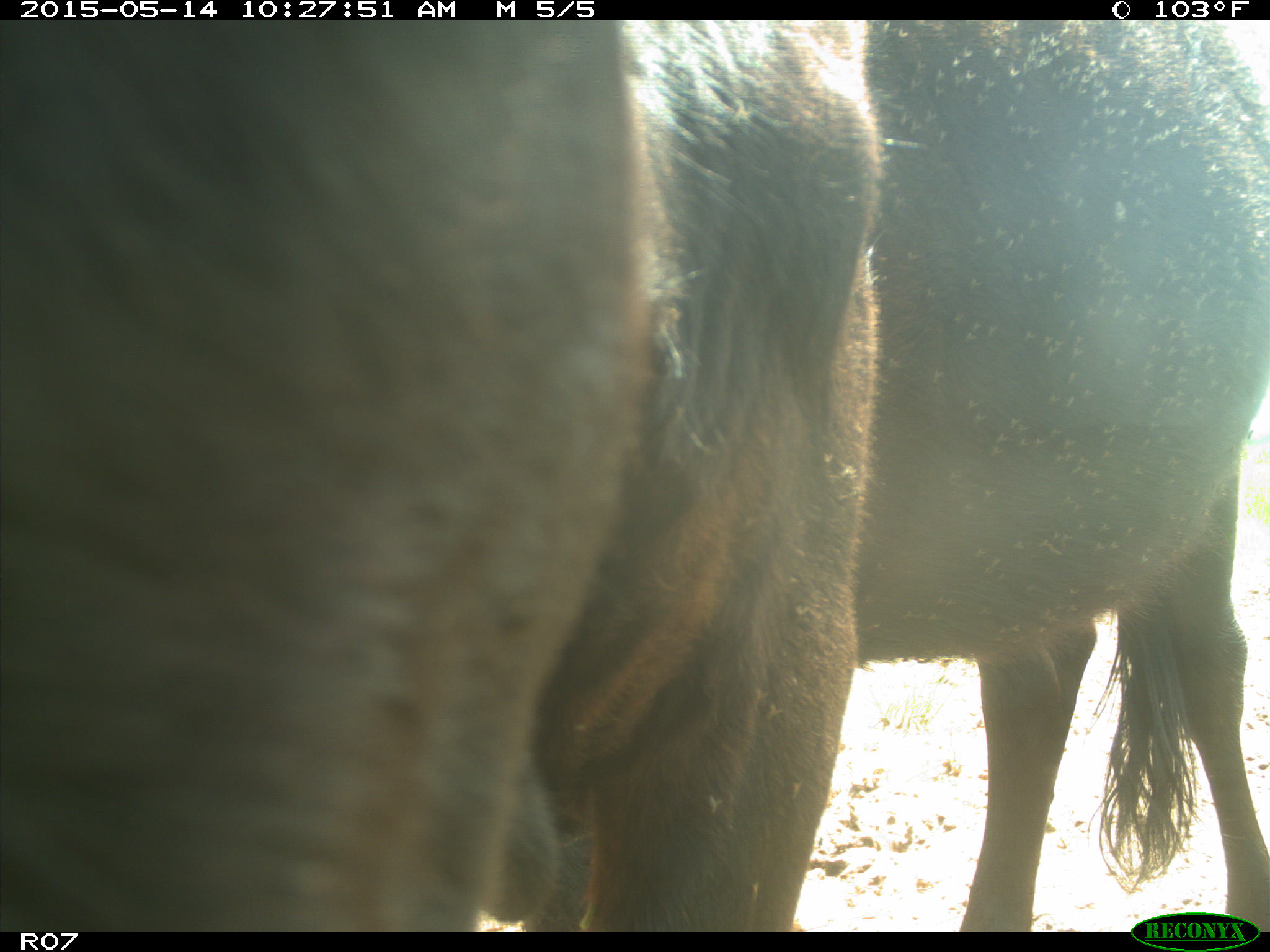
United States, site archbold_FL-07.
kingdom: Animalia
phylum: Chordata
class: Mammalia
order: Artiodactyla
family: Bovidae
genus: Bos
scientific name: Bos taurus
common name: domestic cow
Bos taurus (domestic cow).